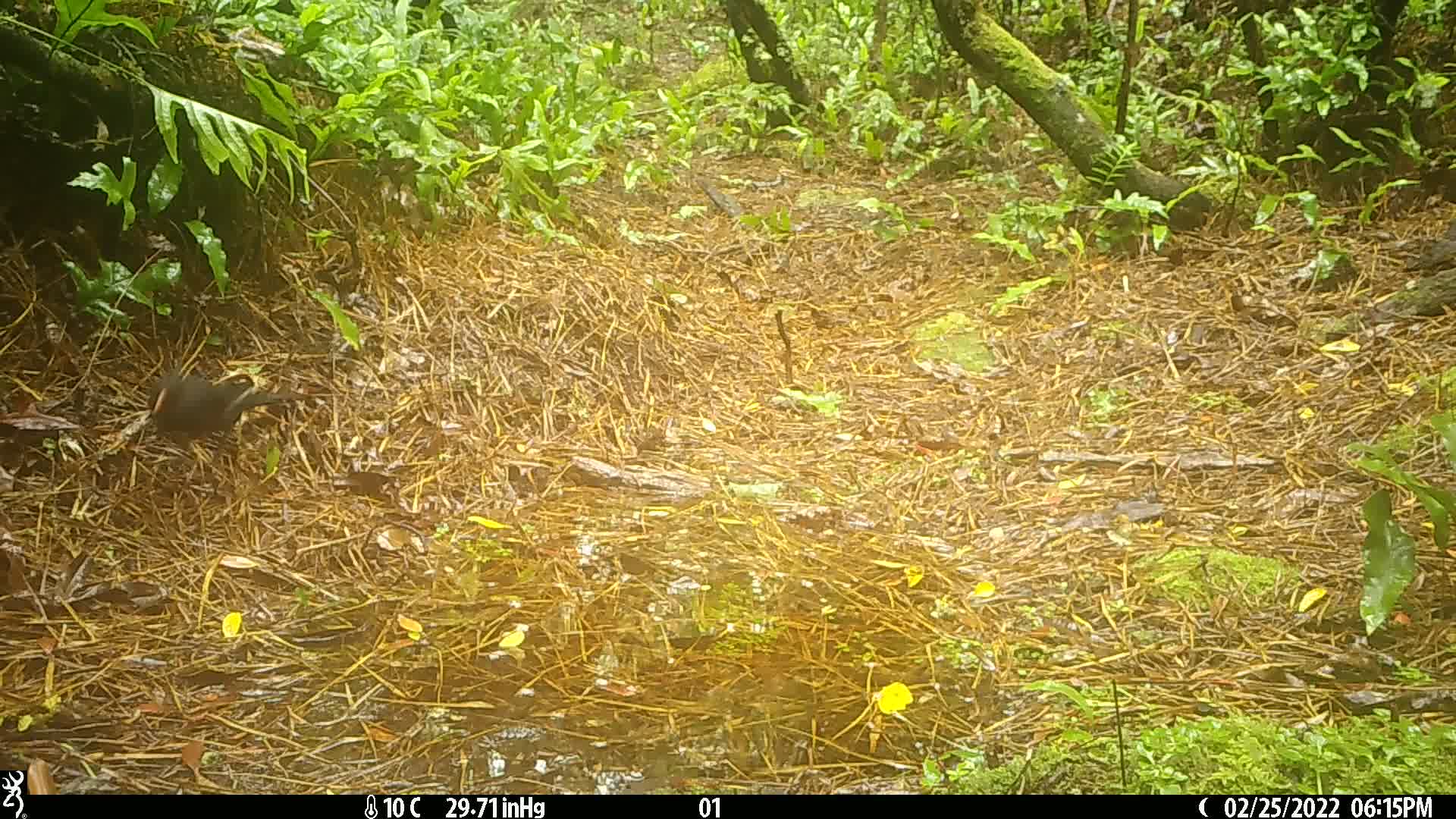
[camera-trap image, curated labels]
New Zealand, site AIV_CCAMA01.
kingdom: Animalia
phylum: Chordata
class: Aves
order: Passeriformes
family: Turdidae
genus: Turdus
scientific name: Turdus merula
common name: eurasian blackbird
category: blackbird